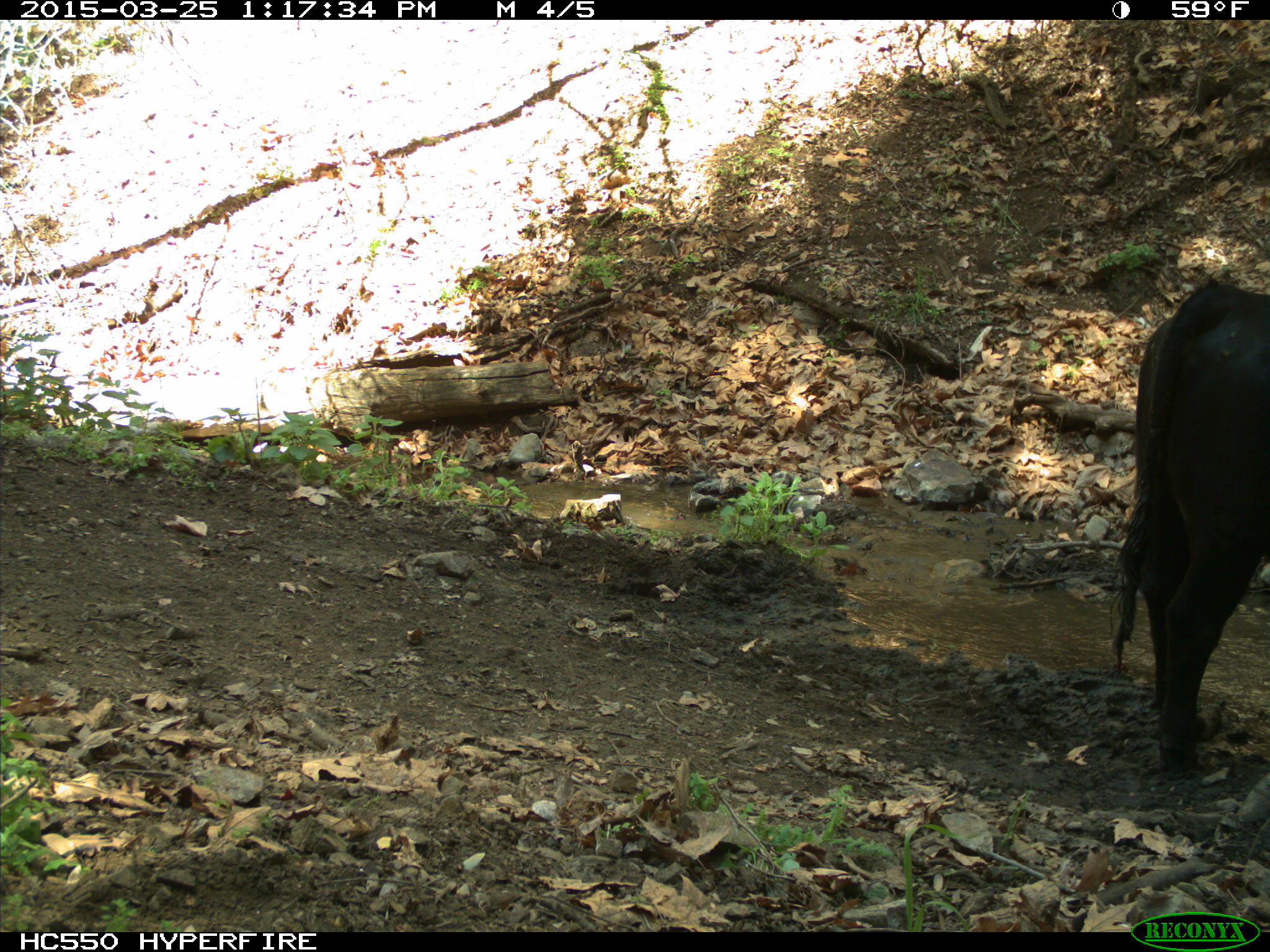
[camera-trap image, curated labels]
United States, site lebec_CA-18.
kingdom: Animalia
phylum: Chordata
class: Mammalia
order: Artiodactyla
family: Bovidae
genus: Bos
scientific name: Bos taurus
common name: domestic cow